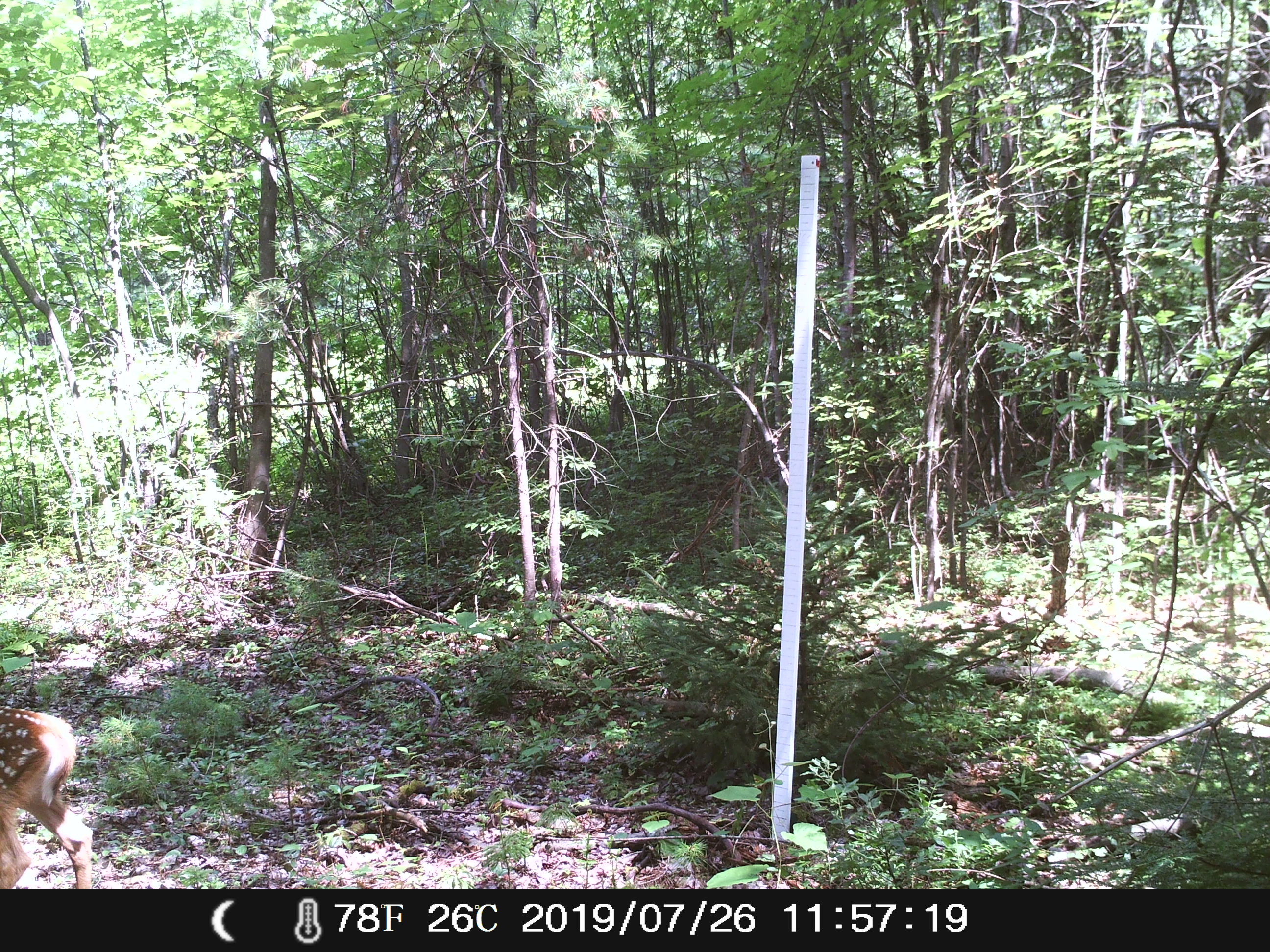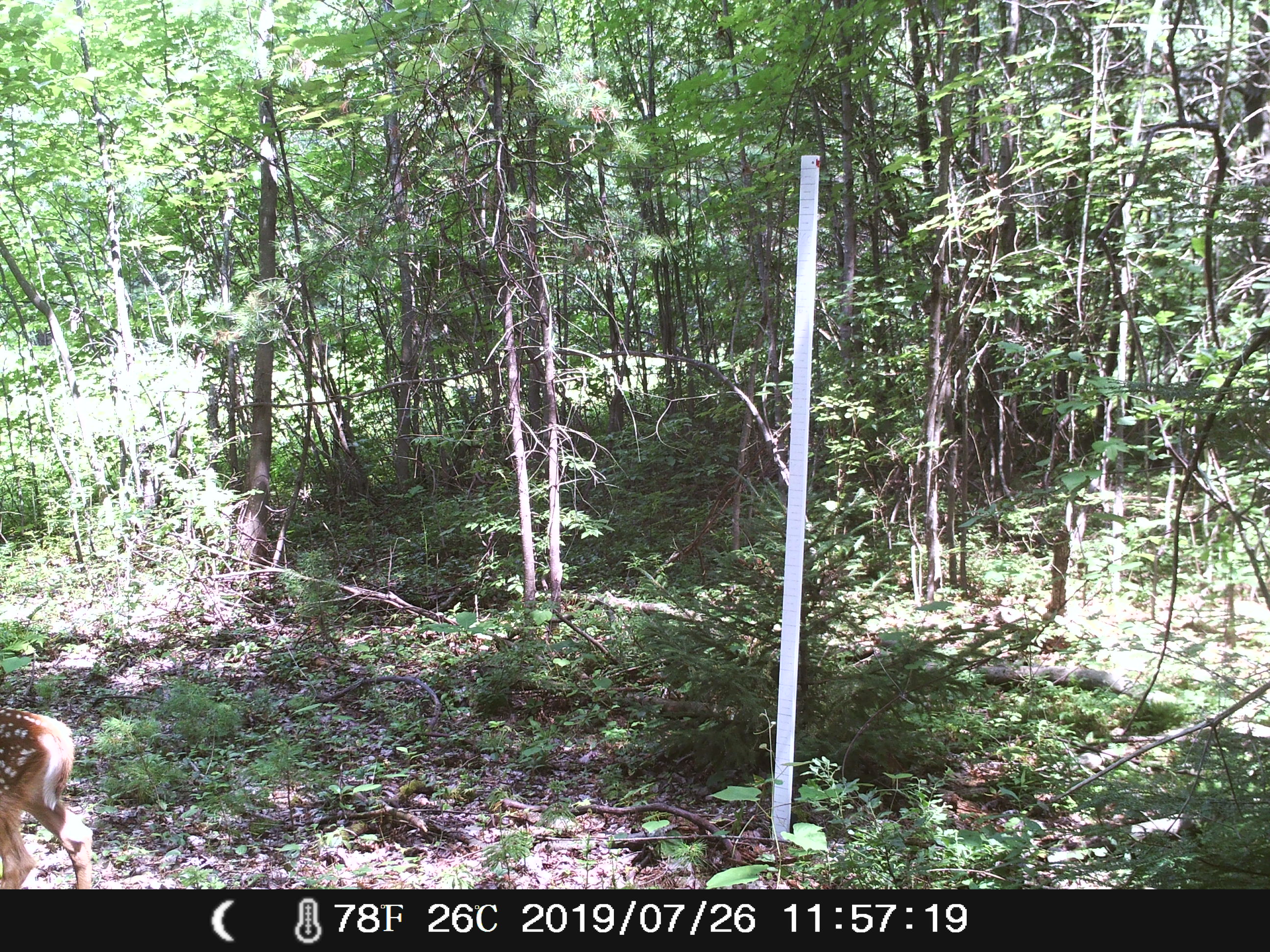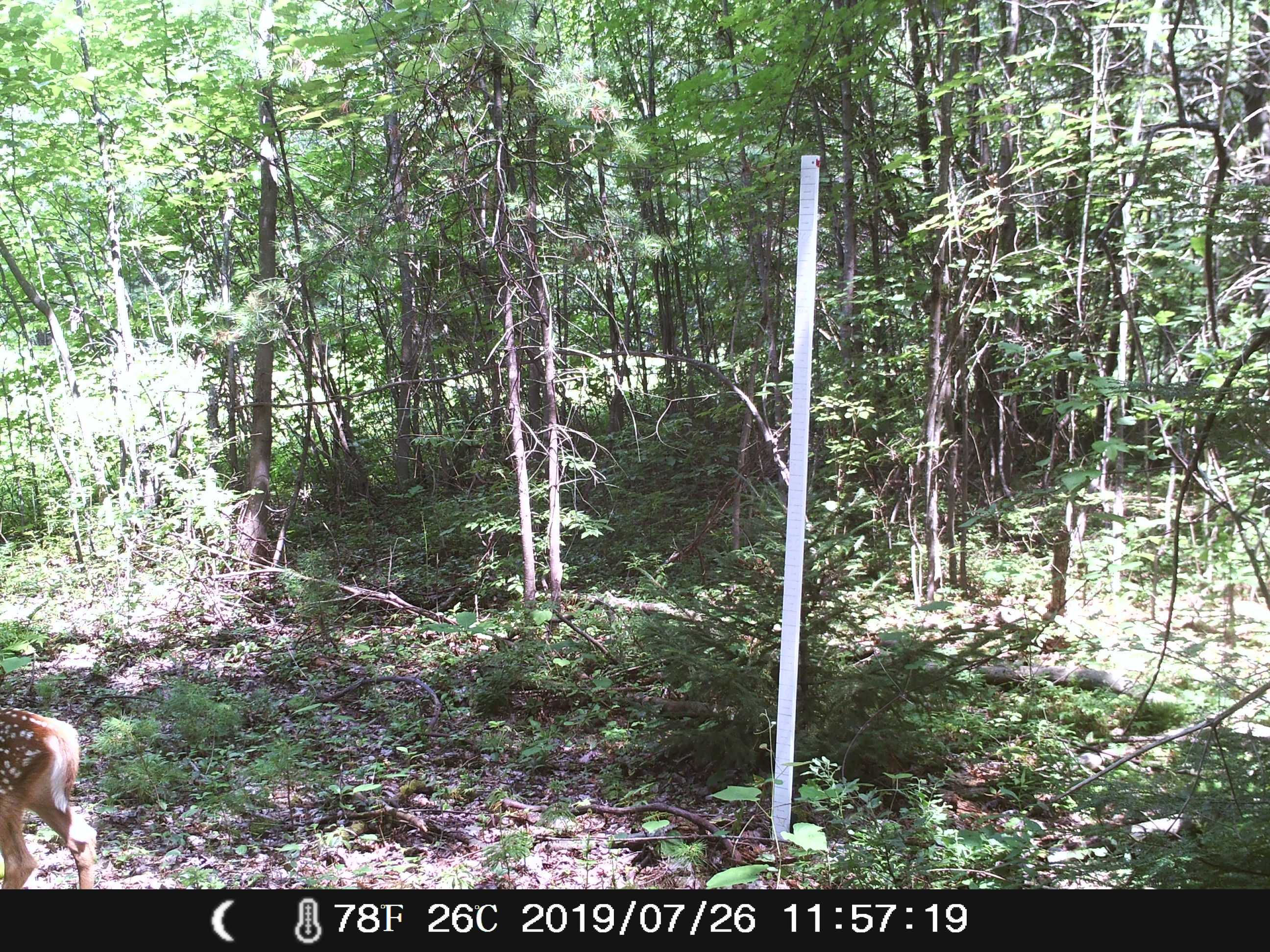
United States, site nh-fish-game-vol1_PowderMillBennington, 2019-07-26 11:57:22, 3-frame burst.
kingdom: Animalia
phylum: Chordata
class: Mammalia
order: Artiodactyla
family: Cervidae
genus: Odocoileus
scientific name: Odocoileus virginianus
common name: white-tailed deer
White-tailed deer (Odocoileus virginianus).